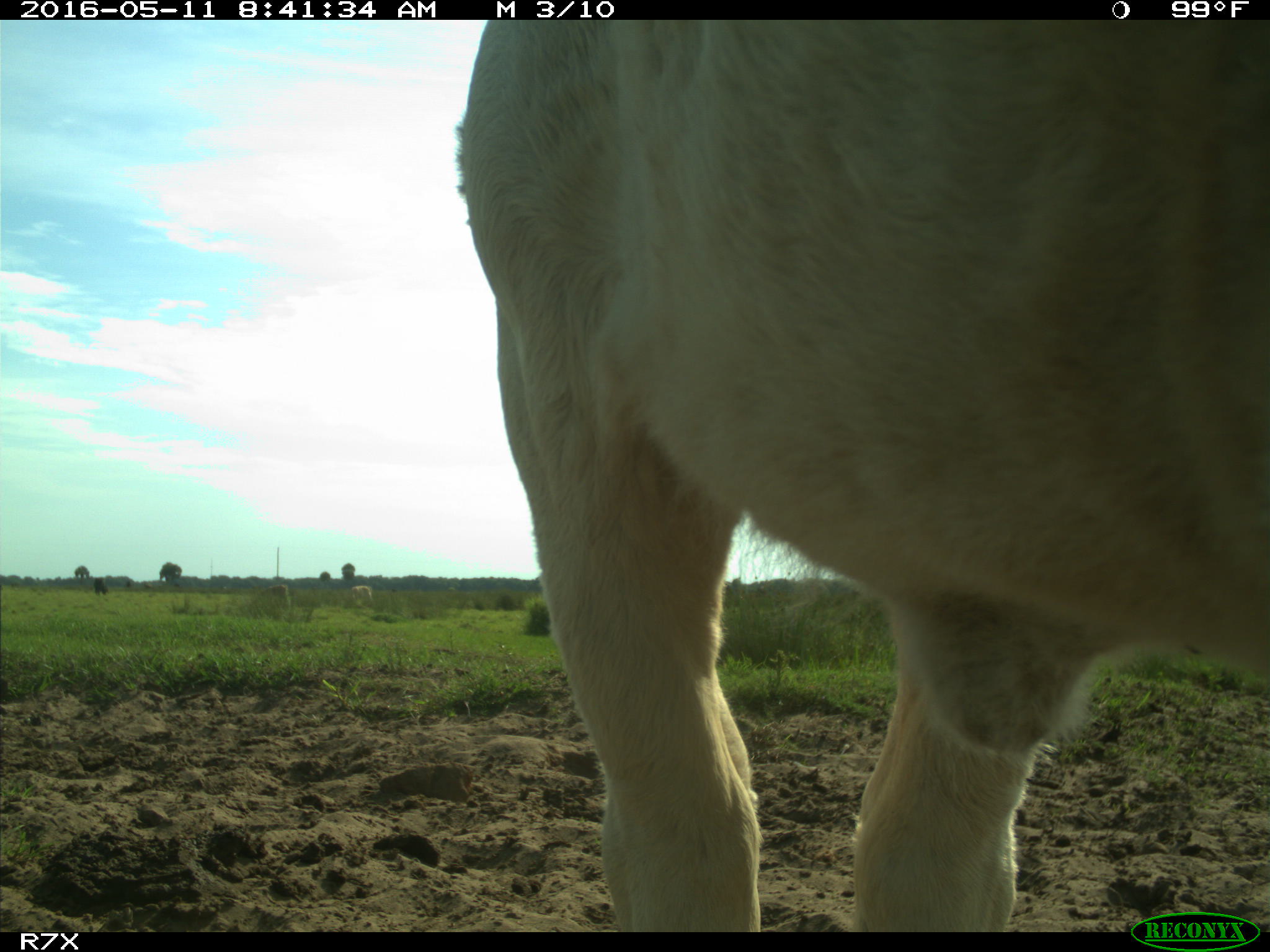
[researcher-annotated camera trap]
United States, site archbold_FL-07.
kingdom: Animalia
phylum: Chordata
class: Mammalia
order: Artiodactyla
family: Bovidae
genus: Bos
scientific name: Bos taurus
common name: domestic cow